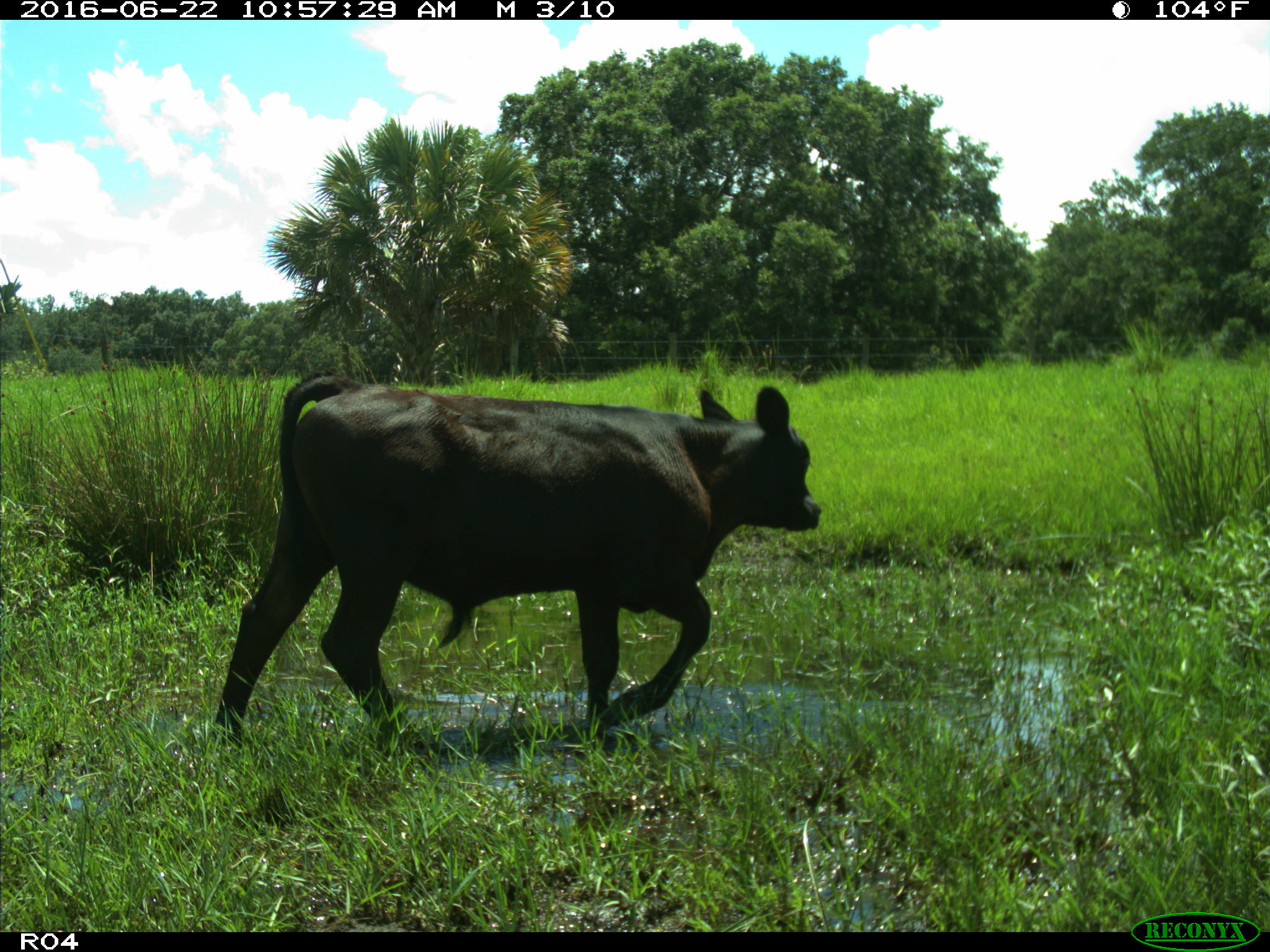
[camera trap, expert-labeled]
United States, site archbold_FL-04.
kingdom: Animalia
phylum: Chordata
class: Mammalia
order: Artiodactyla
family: Bovidae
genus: Bos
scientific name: Bos taurus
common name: domestic cow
Bos taurus (domestic cow).